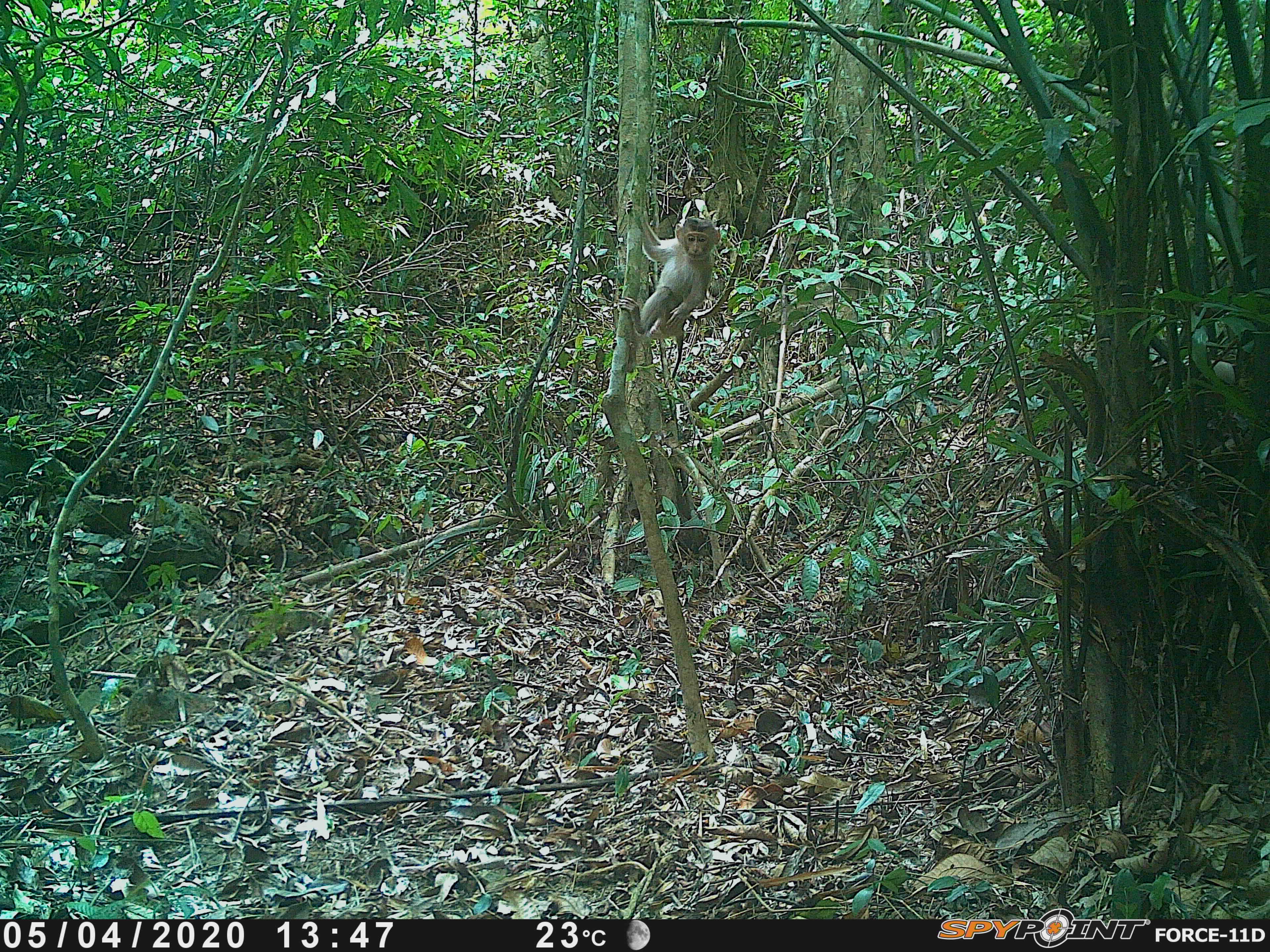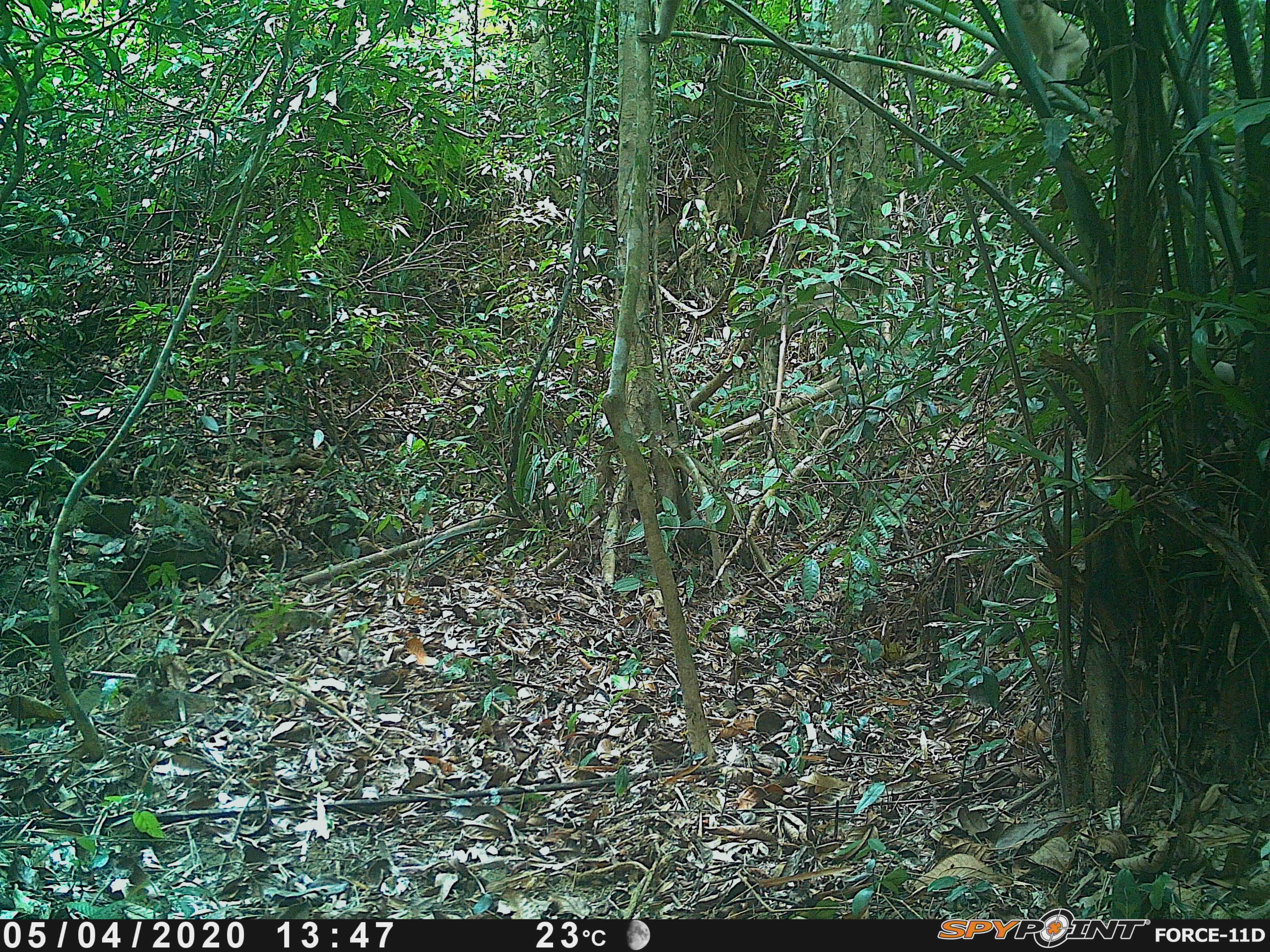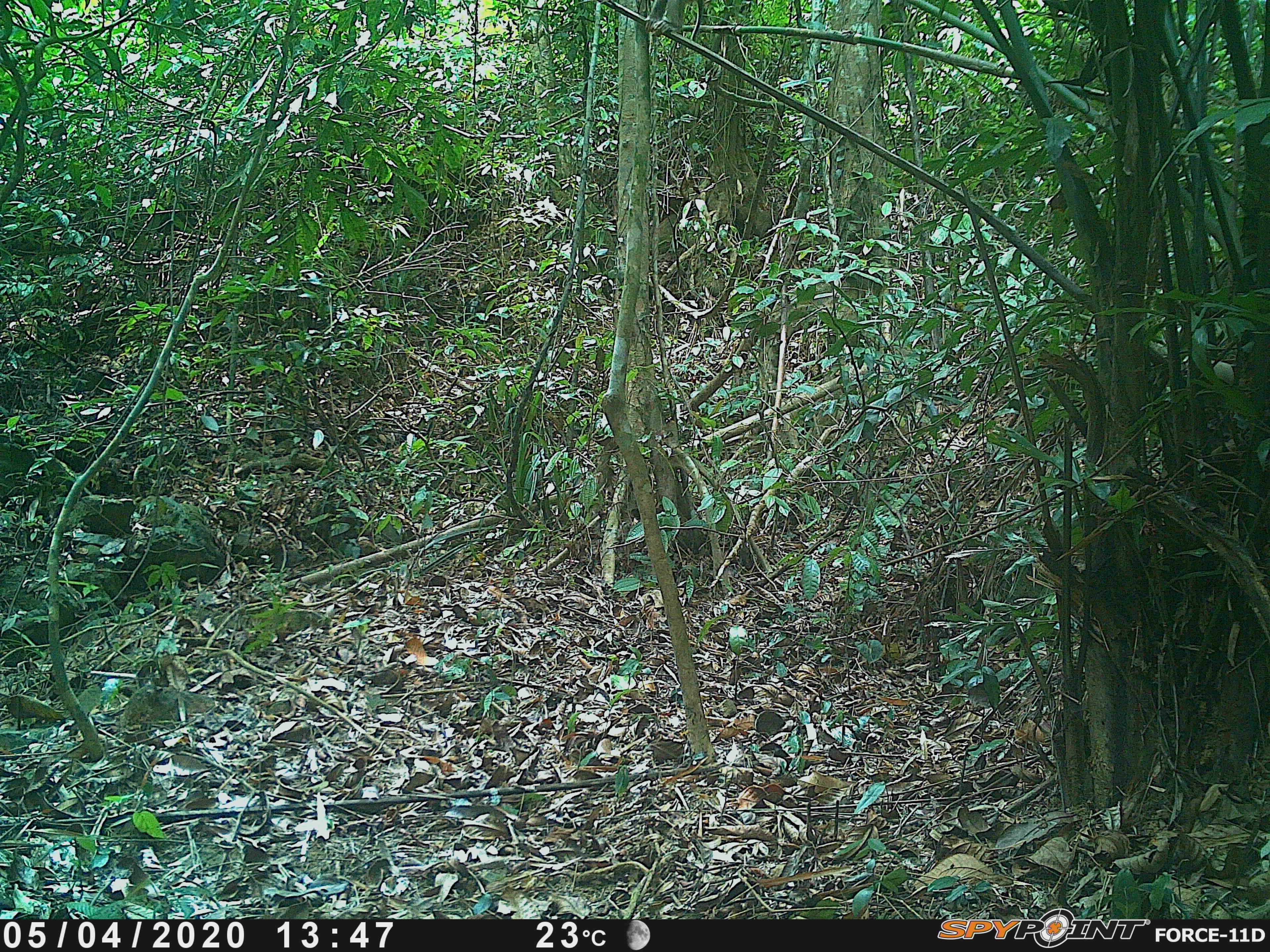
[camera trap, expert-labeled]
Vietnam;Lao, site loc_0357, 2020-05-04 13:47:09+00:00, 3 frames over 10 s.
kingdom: Animalia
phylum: Chordata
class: Mammalia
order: Primates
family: Cercopithecidae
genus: Macaca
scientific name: Macaca nemestrina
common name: pig-tailed macaque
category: pig tailed macaque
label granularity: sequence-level